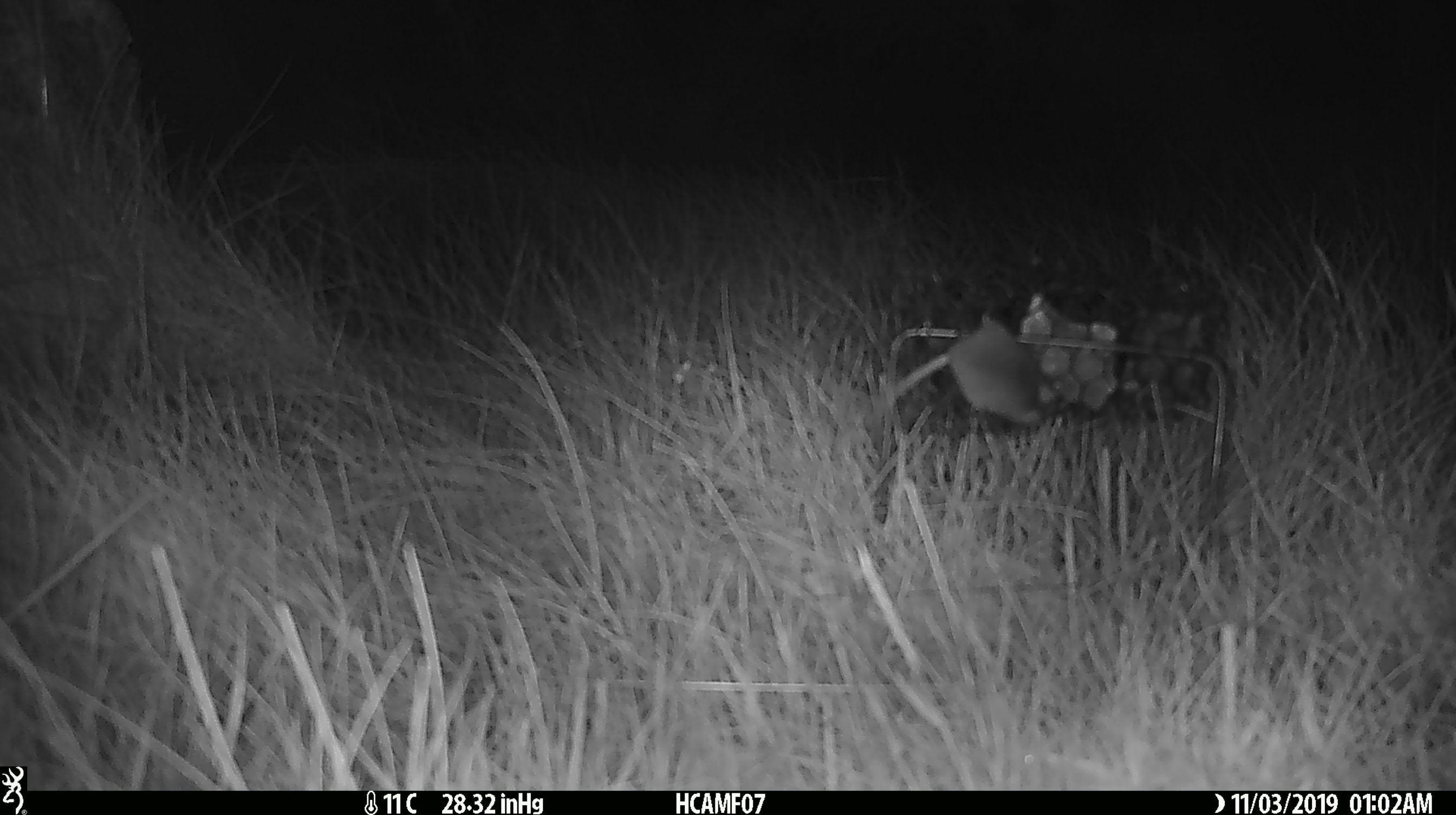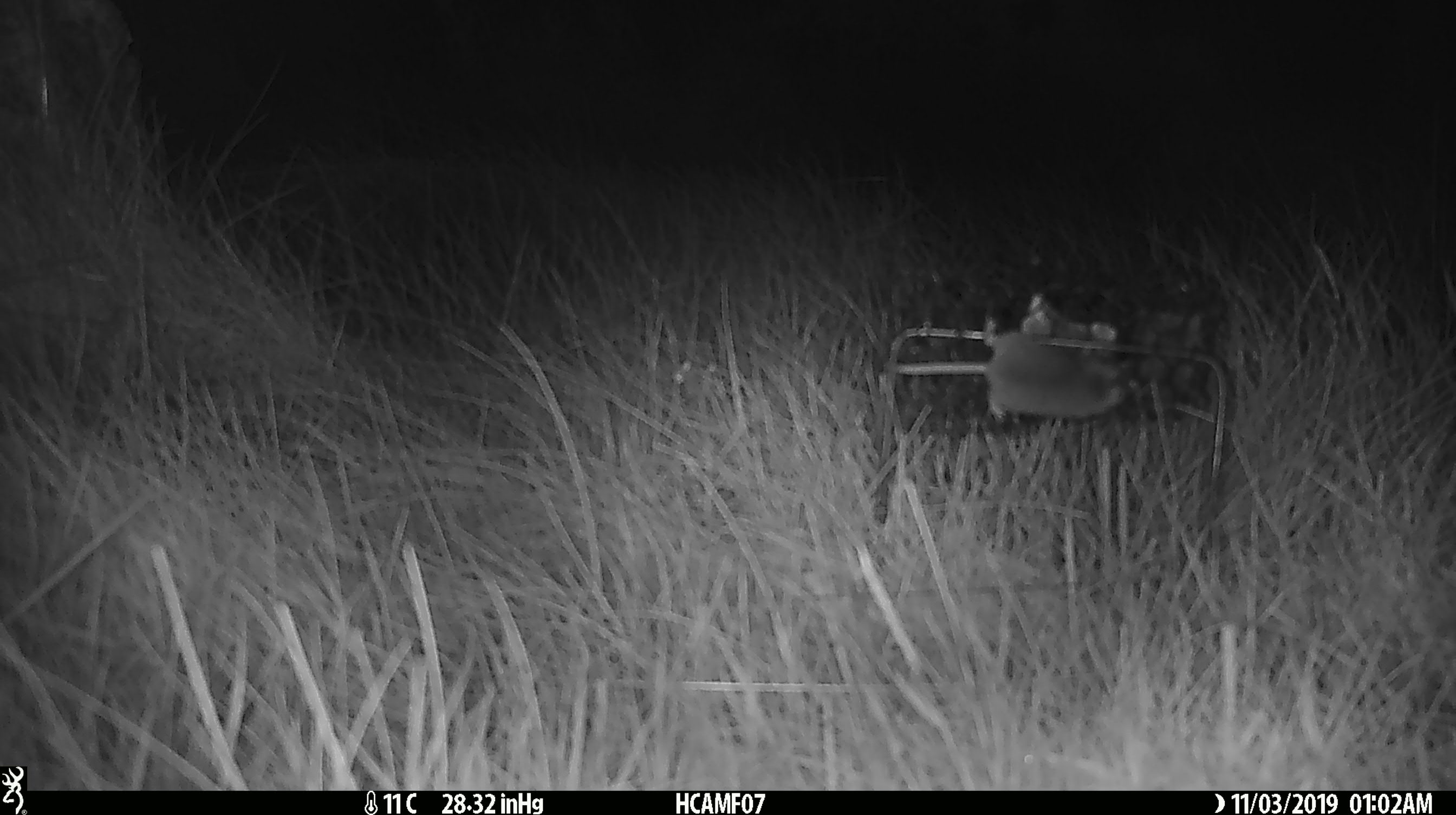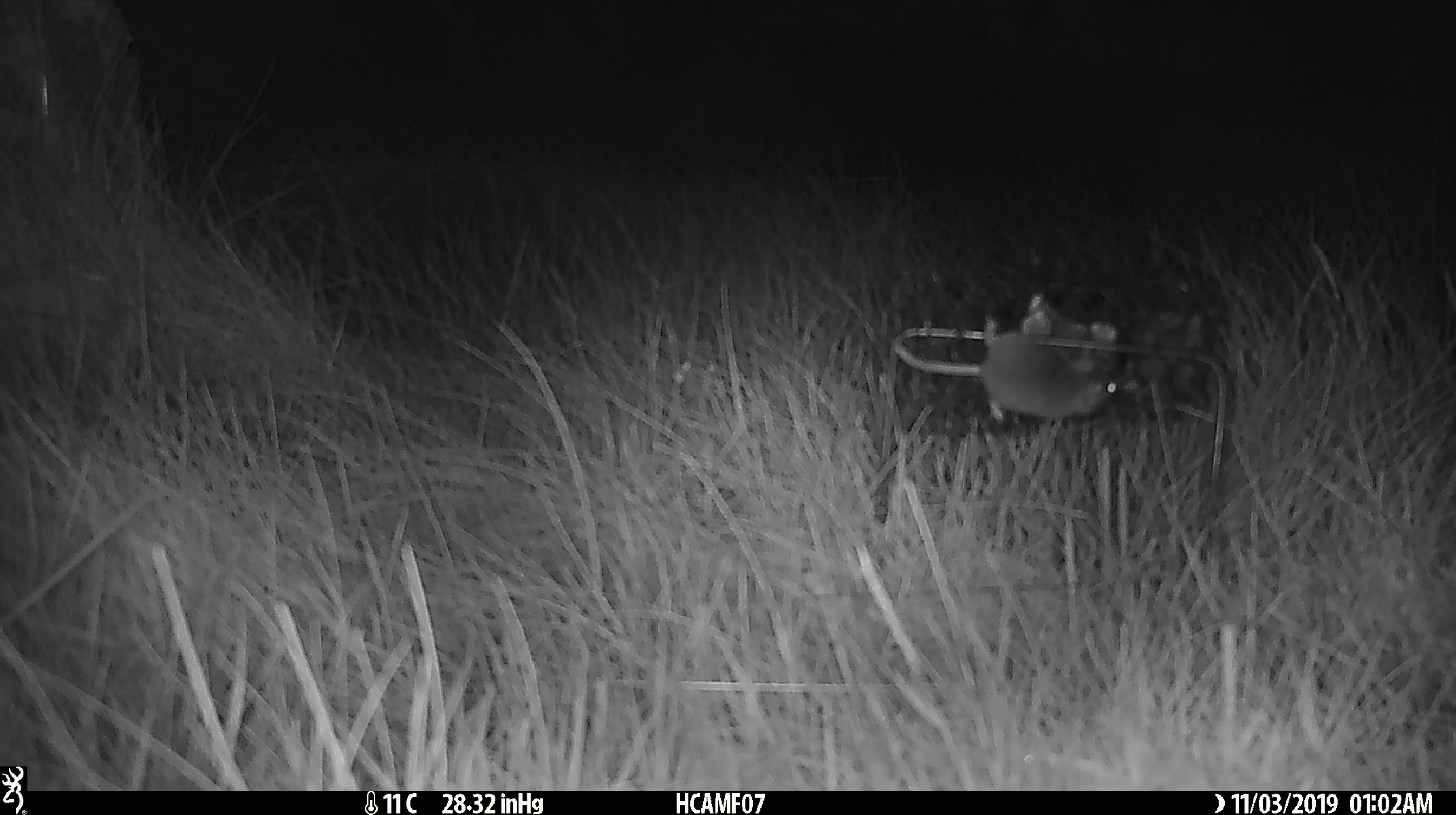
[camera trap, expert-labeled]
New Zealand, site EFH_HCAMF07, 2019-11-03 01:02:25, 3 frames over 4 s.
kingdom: Animalia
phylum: Chordata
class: Mammalia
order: Rodentia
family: Muridae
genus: Mus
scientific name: Mus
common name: mouse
Mouse (Mus).